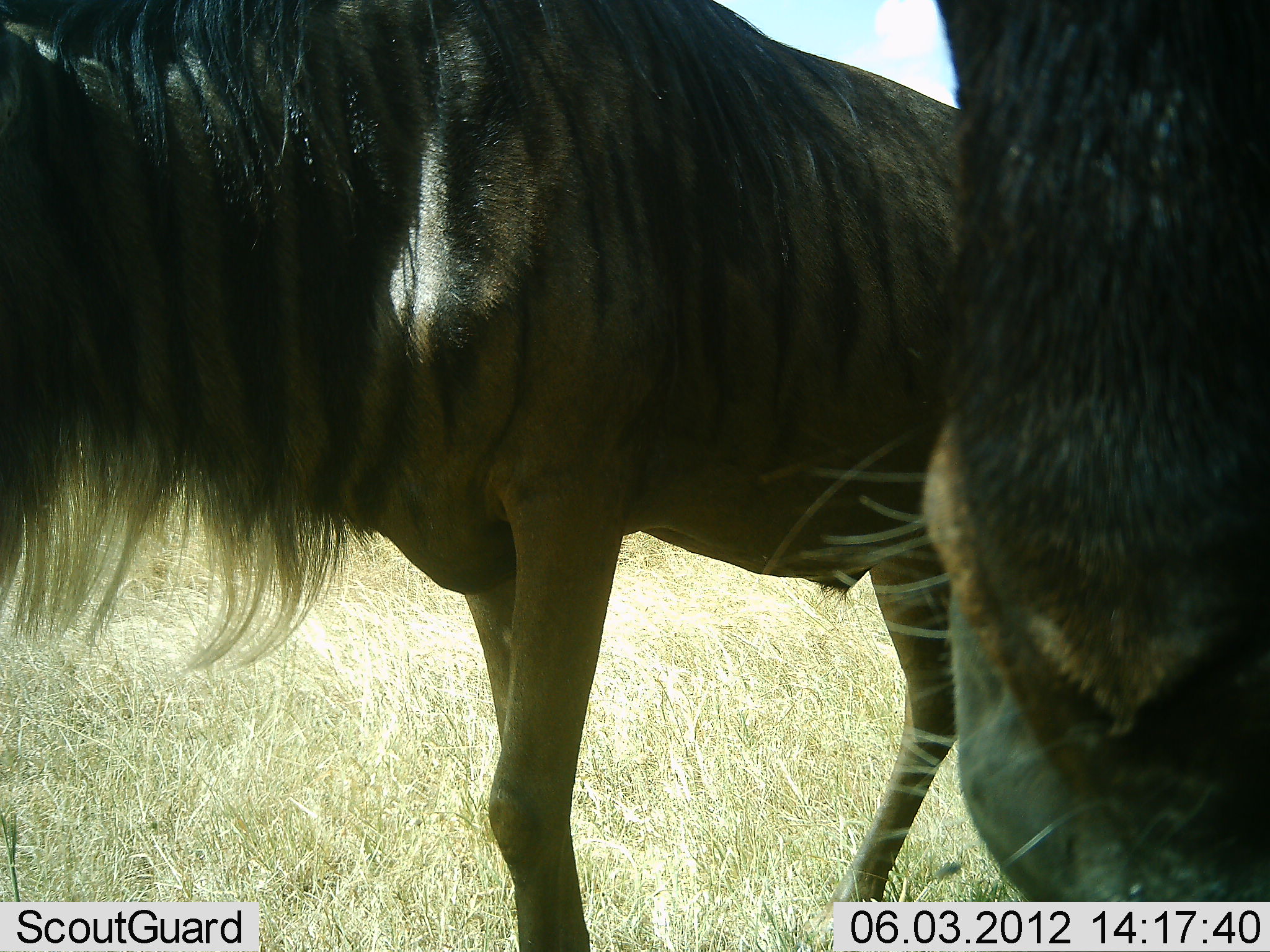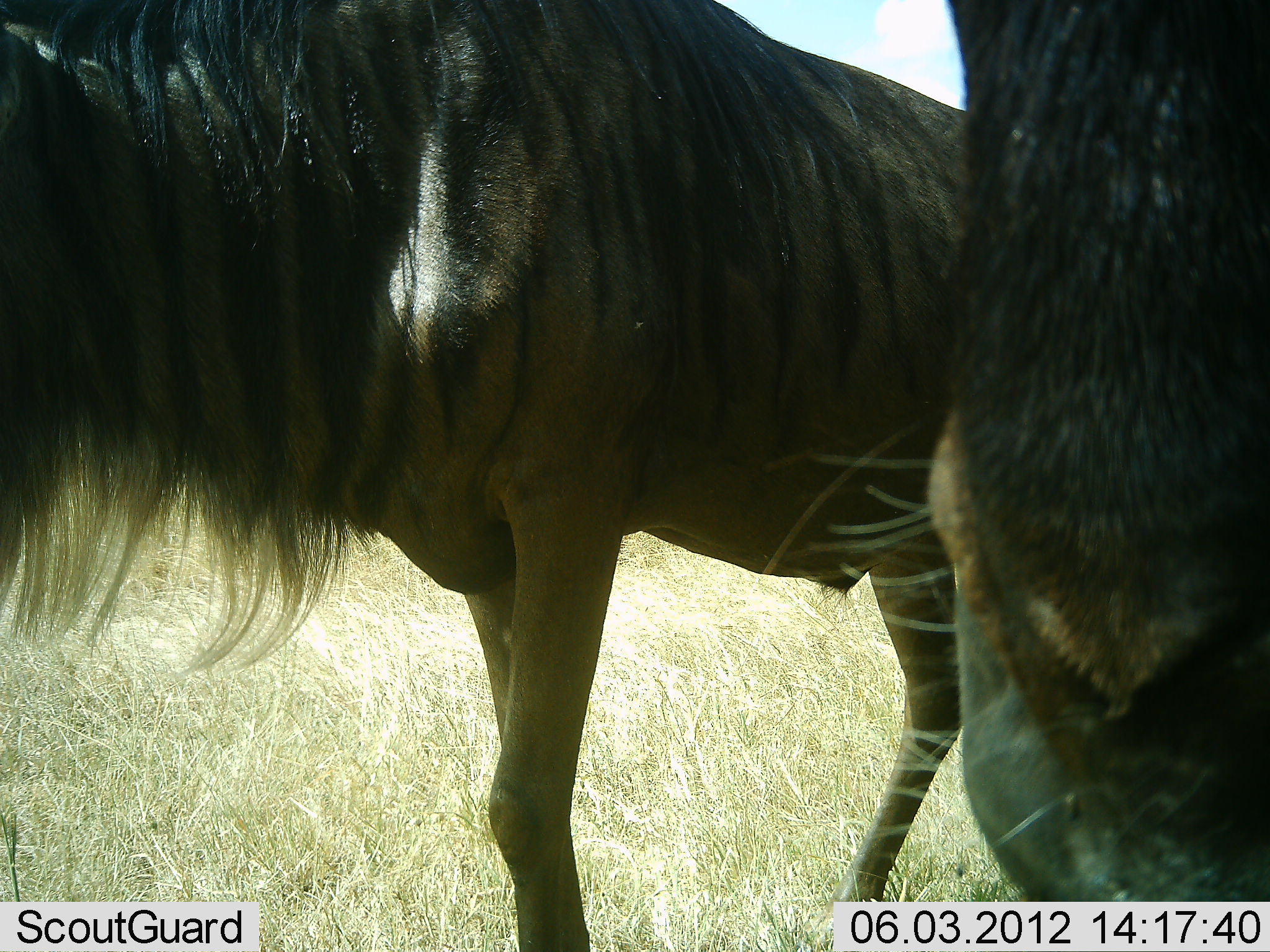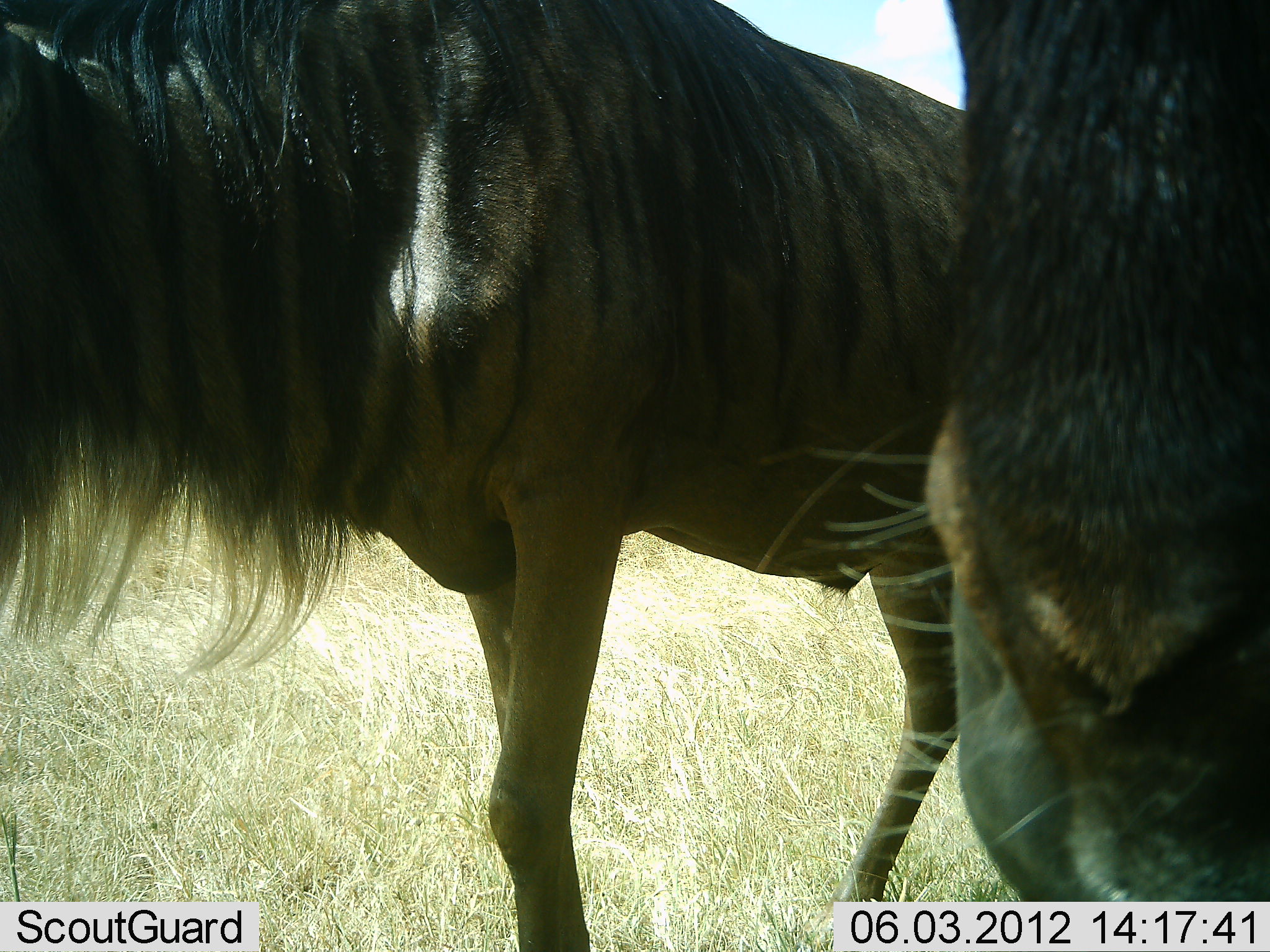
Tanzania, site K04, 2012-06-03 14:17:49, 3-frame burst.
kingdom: Animalia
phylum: Chordata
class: Mammalia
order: Artiodactyla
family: Bovidae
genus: Connochaetes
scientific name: Connochaetes taurinus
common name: blue wildebeest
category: wildebeest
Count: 2.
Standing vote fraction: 100%.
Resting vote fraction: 0%.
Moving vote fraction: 0%.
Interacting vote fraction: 0%.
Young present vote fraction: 0%.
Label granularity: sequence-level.